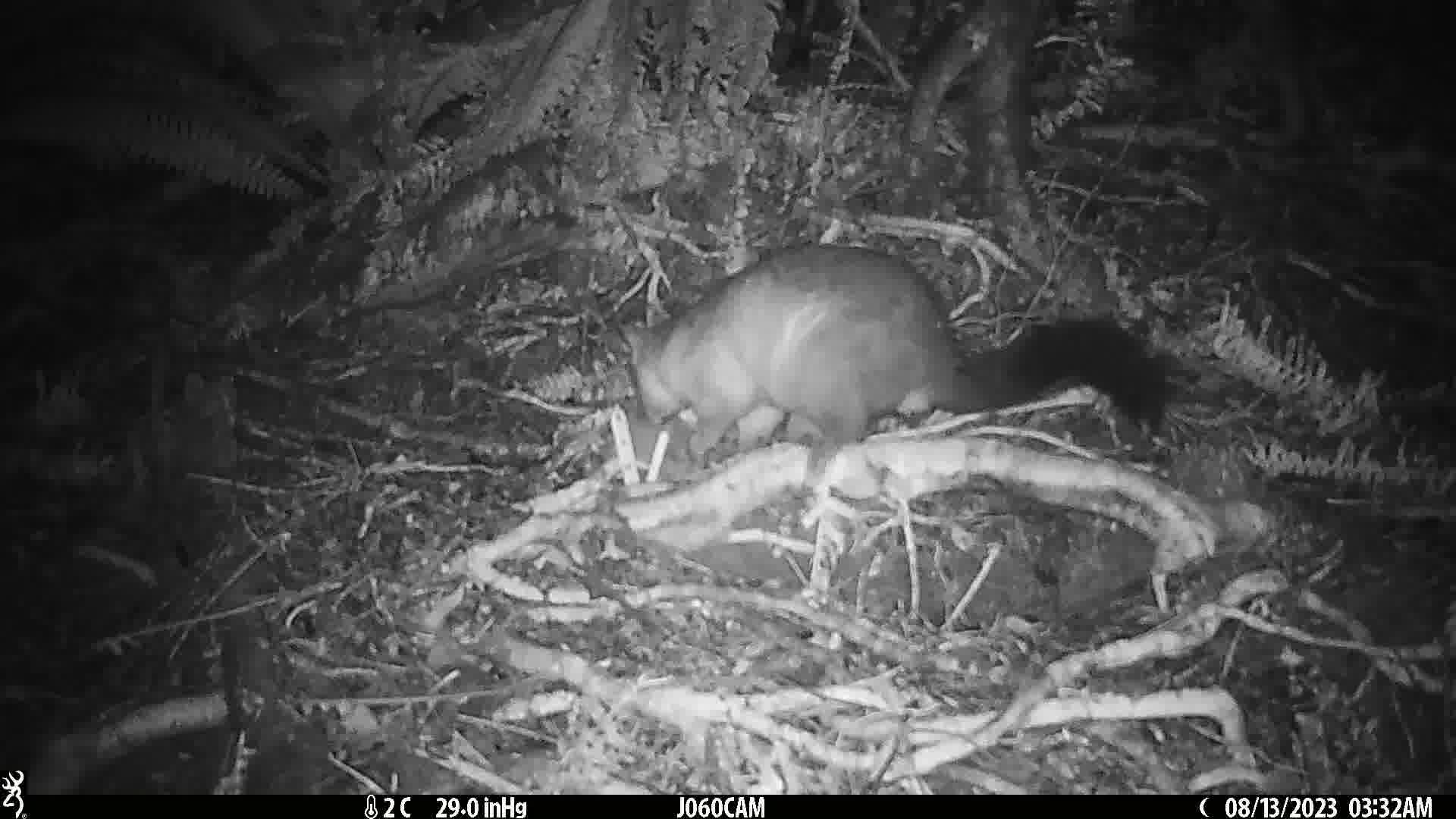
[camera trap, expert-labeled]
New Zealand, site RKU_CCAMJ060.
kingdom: Animalia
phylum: Chordata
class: Mammalia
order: Diprotodontia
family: Phalangeridae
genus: Trichosurus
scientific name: Trichosurus vulpecula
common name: common brushtail possum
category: possum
Possum (common brushtail possum) (Trichosurus vulpecula).